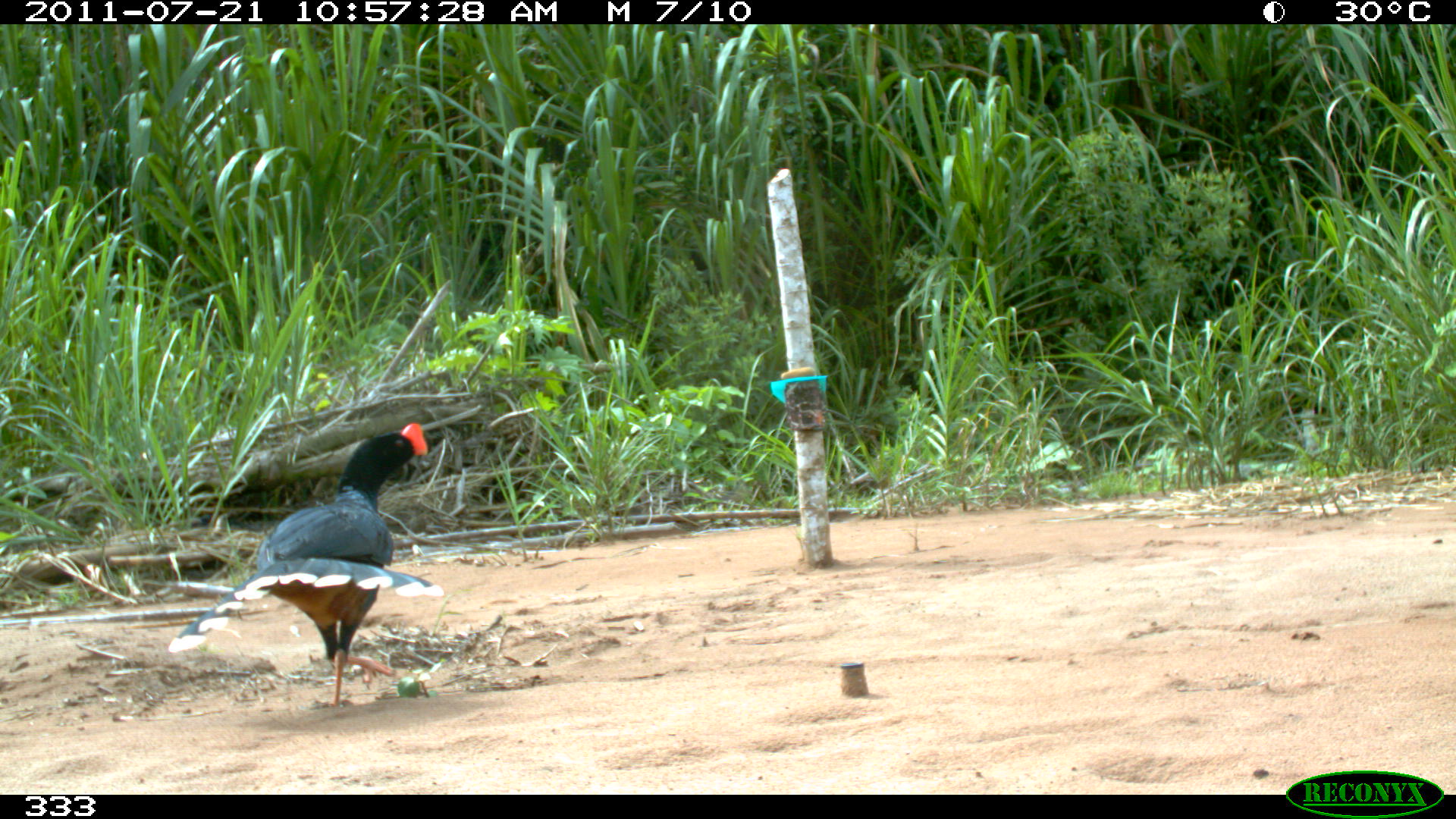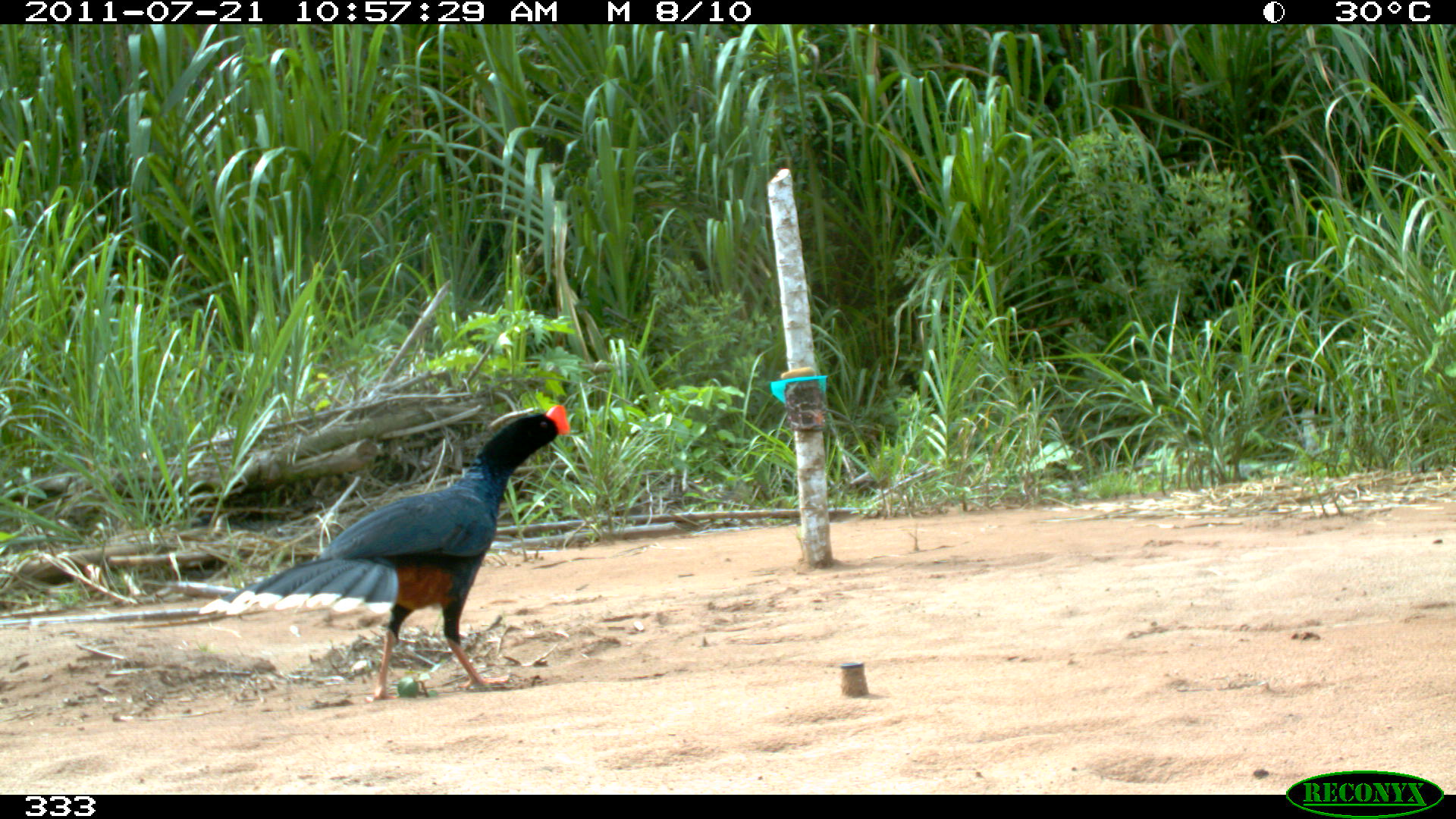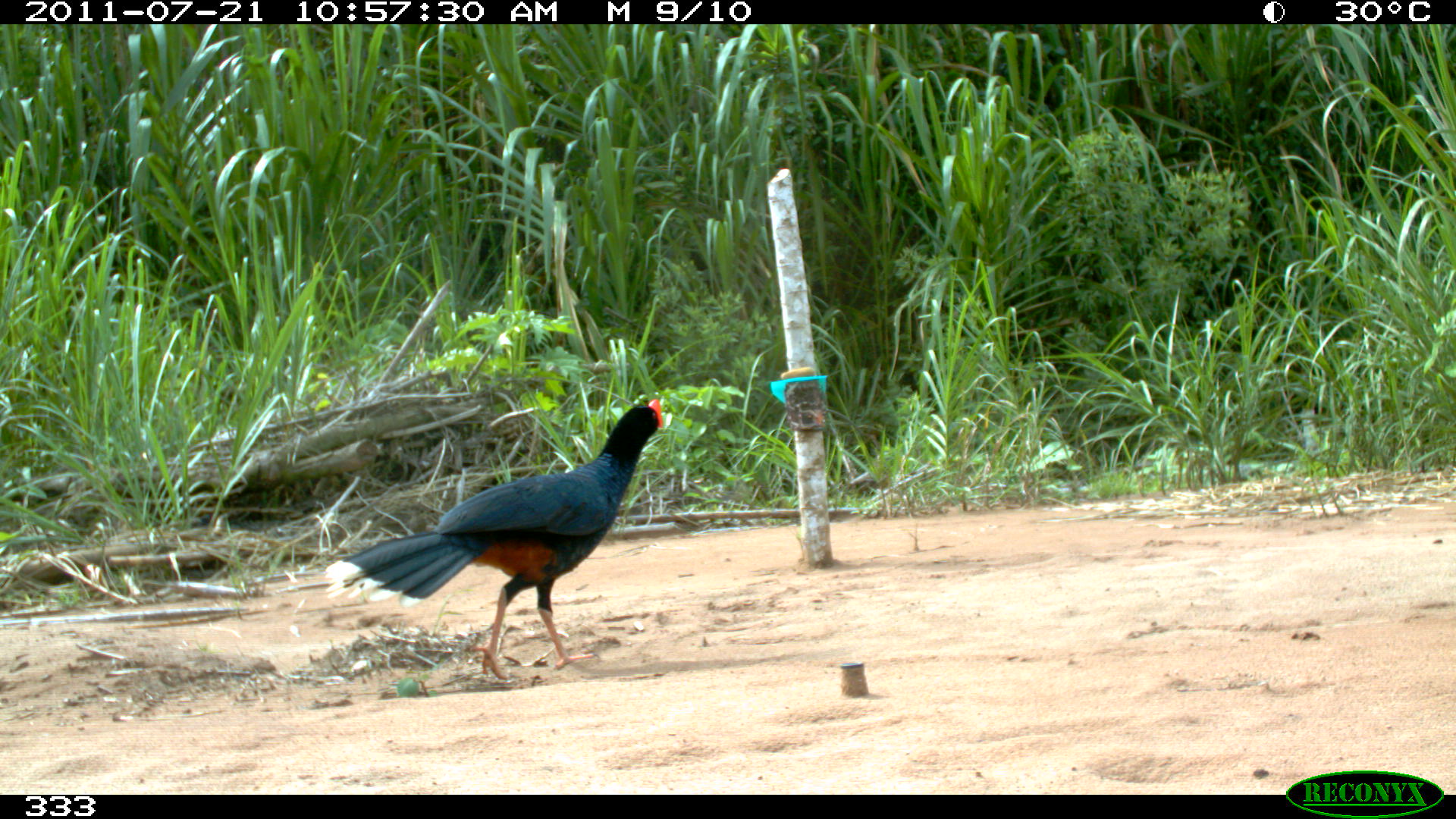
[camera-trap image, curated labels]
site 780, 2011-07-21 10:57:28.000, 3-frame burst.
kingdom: Animalia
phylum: Chordata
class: Aves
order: Galliformes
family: Cracidae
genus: Mitu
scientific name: Mitu tuberosum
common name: razor-billed curassow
Mitu tuberosum (razor-billed curassow).